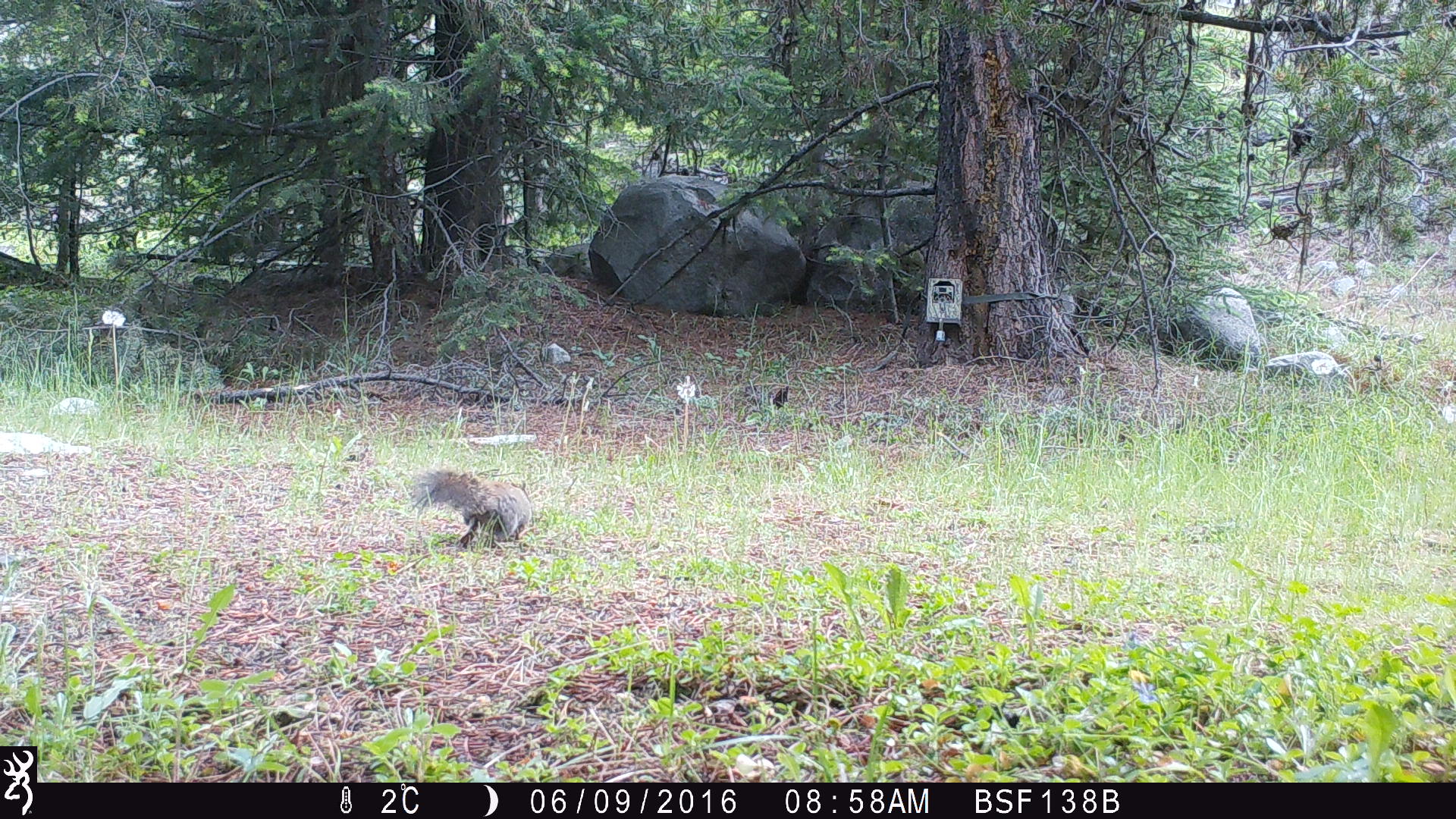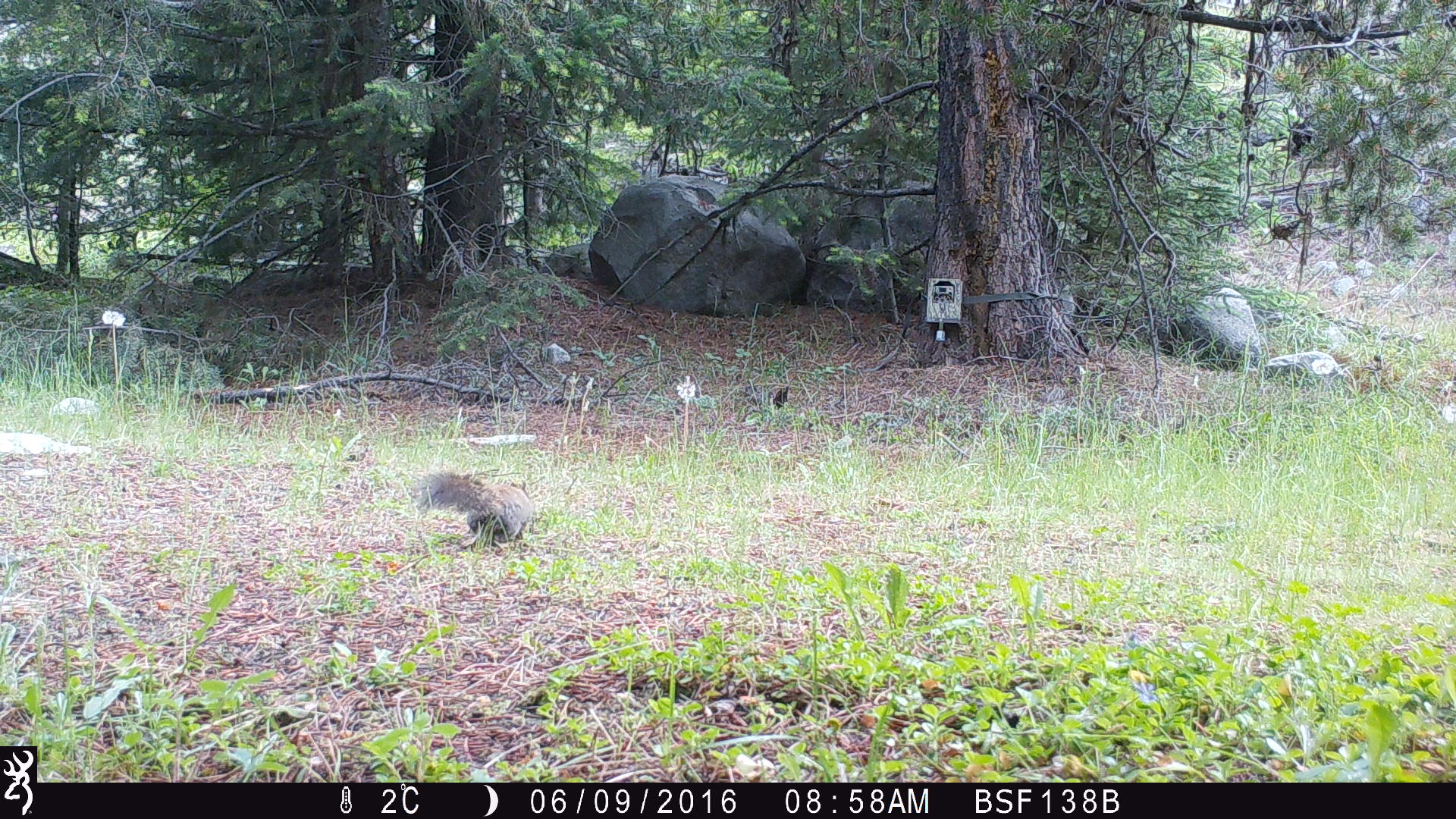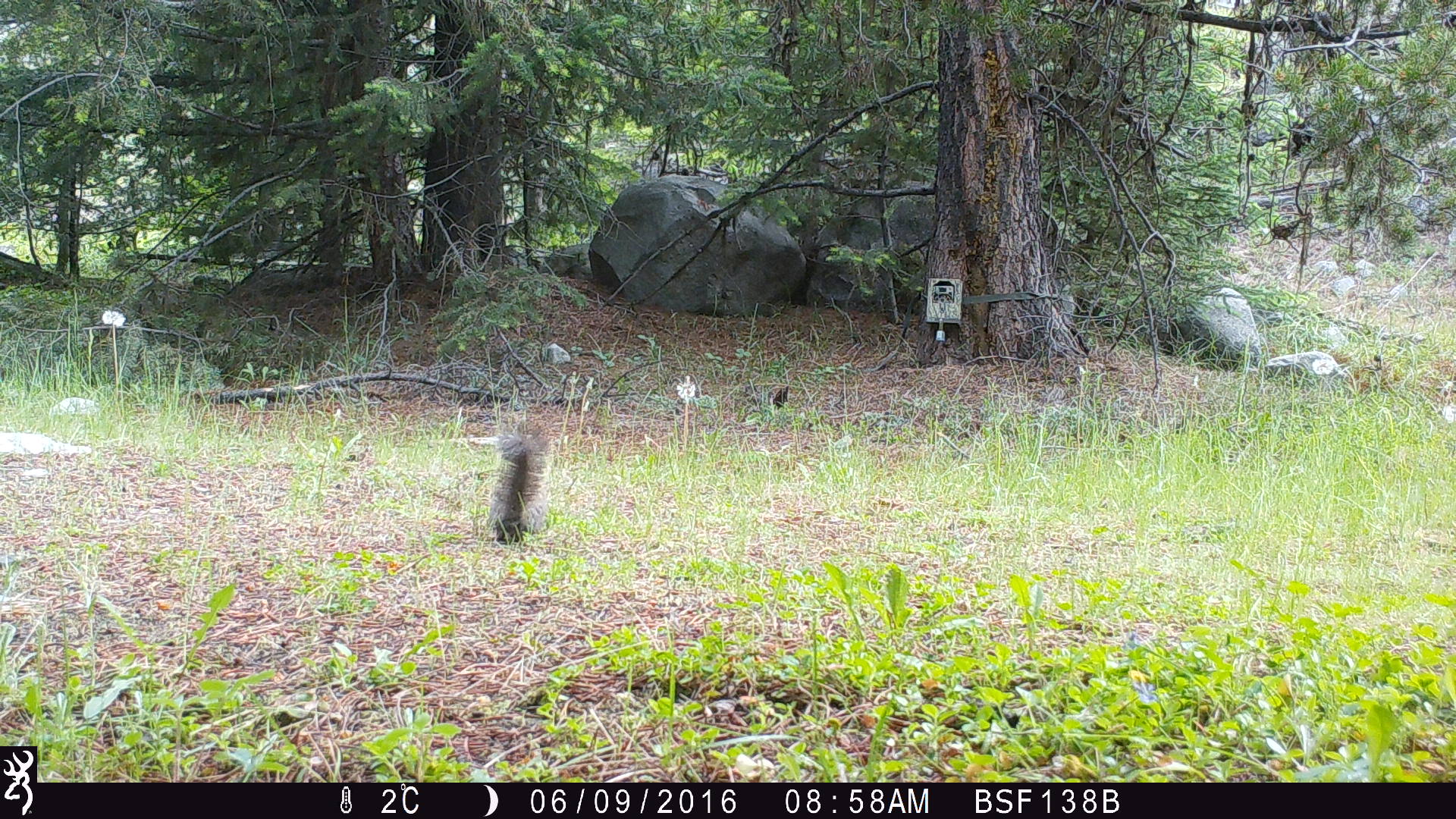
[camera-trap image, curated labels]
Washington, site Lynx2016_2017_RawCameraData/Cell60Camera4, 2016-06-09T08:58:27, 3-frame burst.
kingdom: Animalia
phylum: Chordata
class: Mammalia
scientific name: Mammalia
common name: small mammal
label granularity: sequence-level